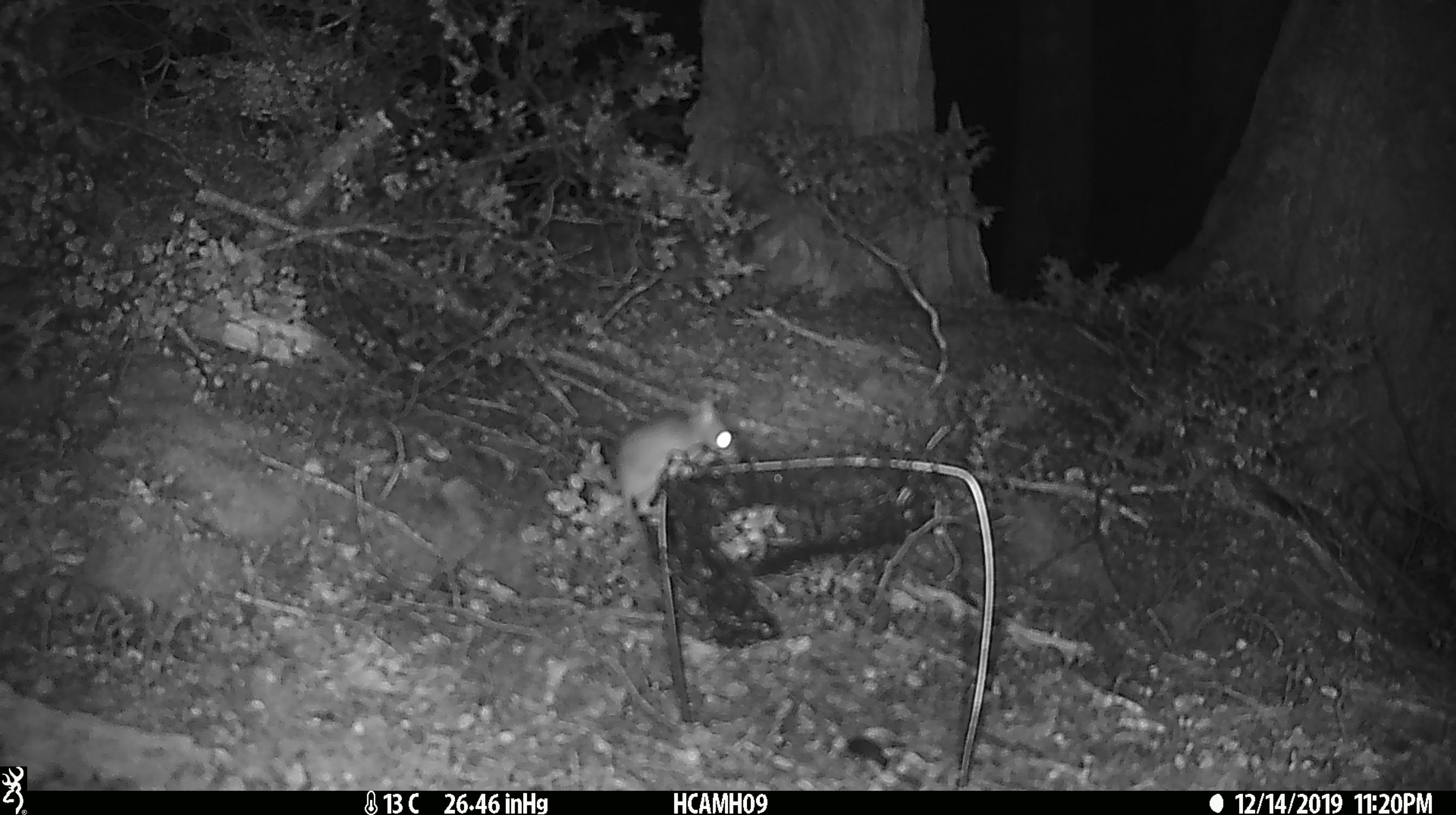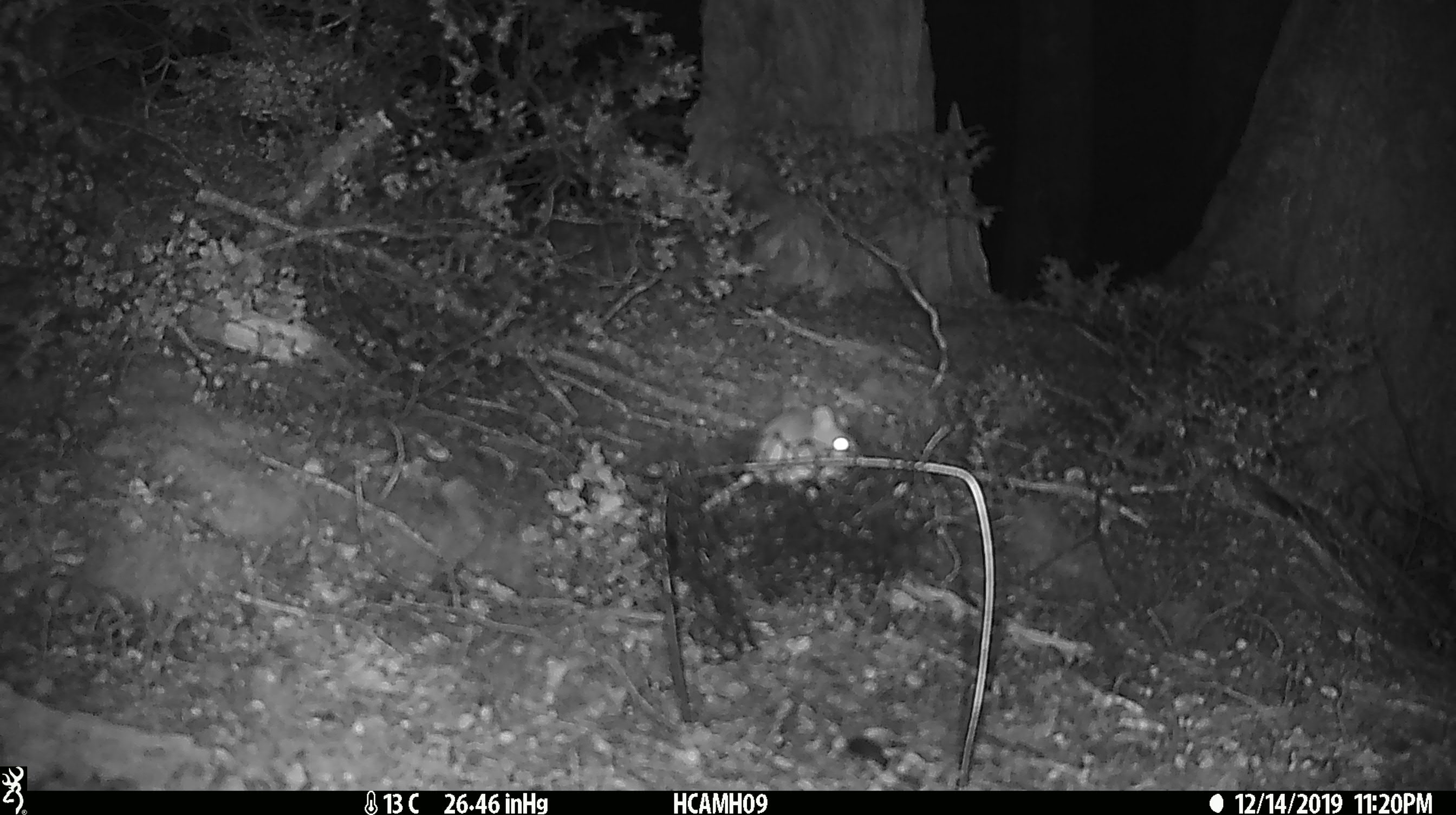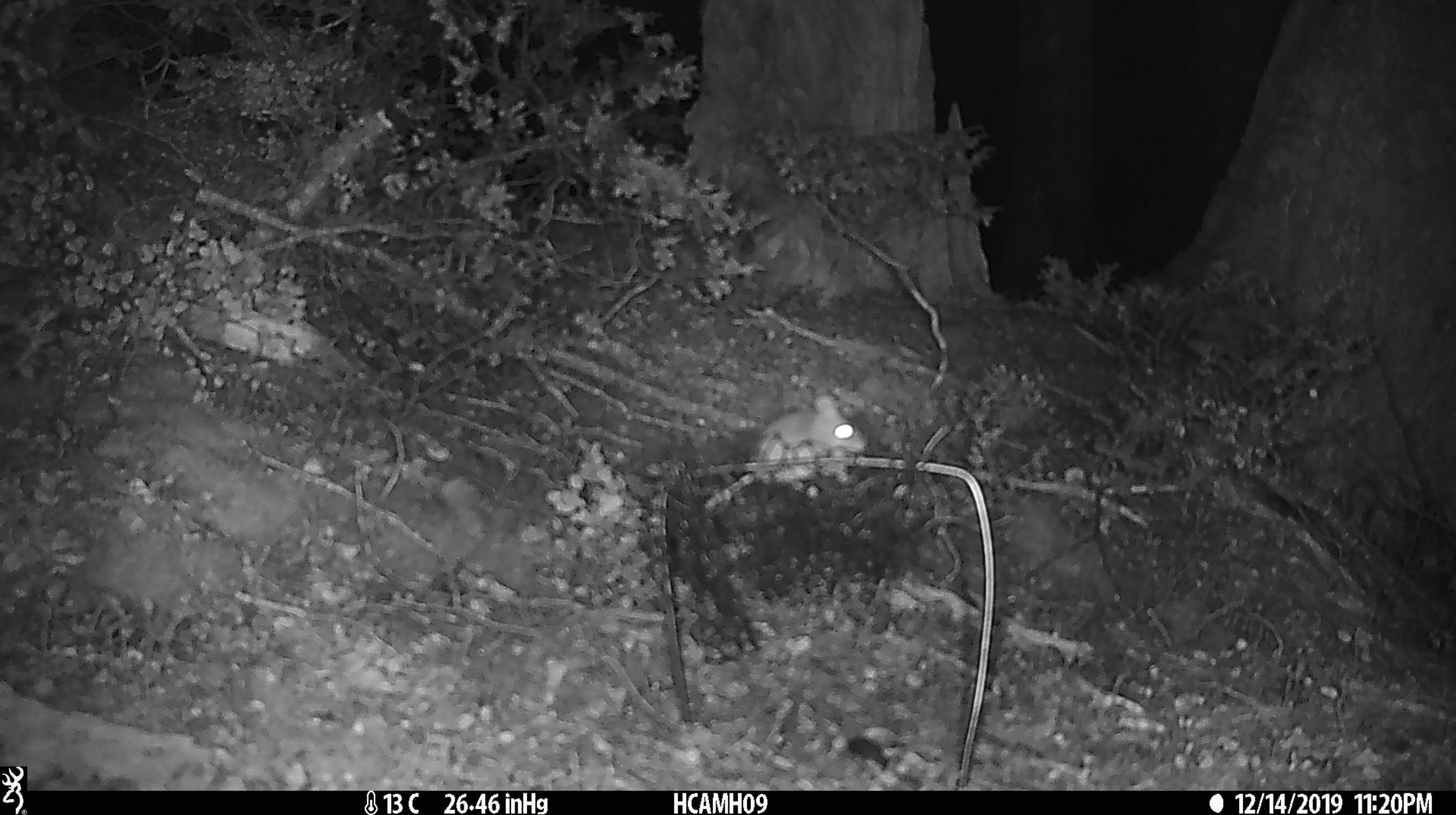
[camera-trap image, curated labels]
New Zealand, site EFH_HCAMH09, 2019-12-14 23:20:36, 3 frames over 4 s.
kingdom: Animalia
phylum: Chordata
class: Mammalia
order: Rodentia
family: Muridae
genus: Mus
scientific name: Mus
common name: mouse